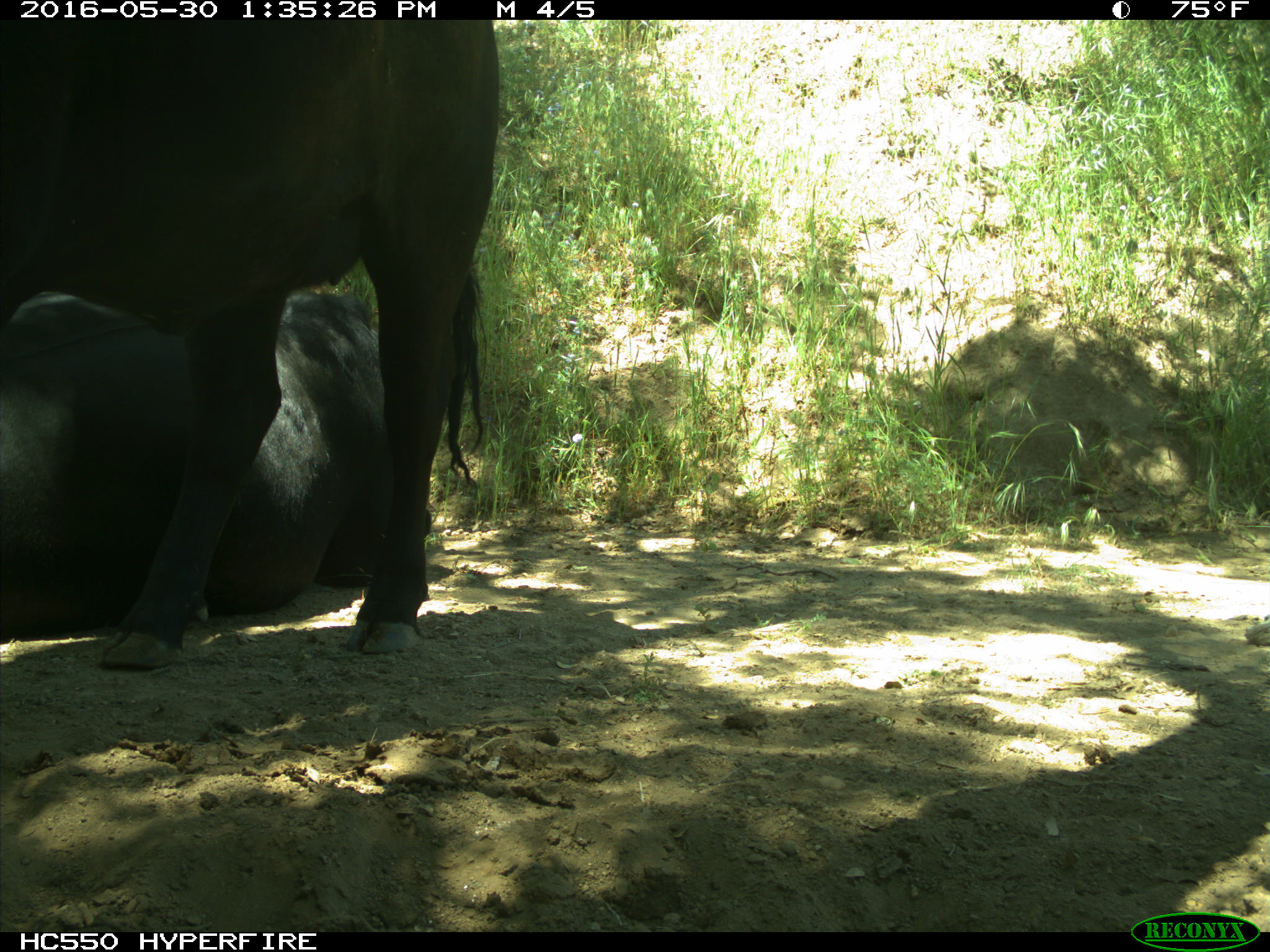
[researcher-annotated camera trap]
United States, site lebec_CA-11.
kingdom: Animalia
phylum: Chordata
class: Mammalia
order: Artiodactyla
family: Bovidae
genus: Bos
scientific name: Bos taurus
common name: domestic cow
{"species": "Bos taurus (domestic cow)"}